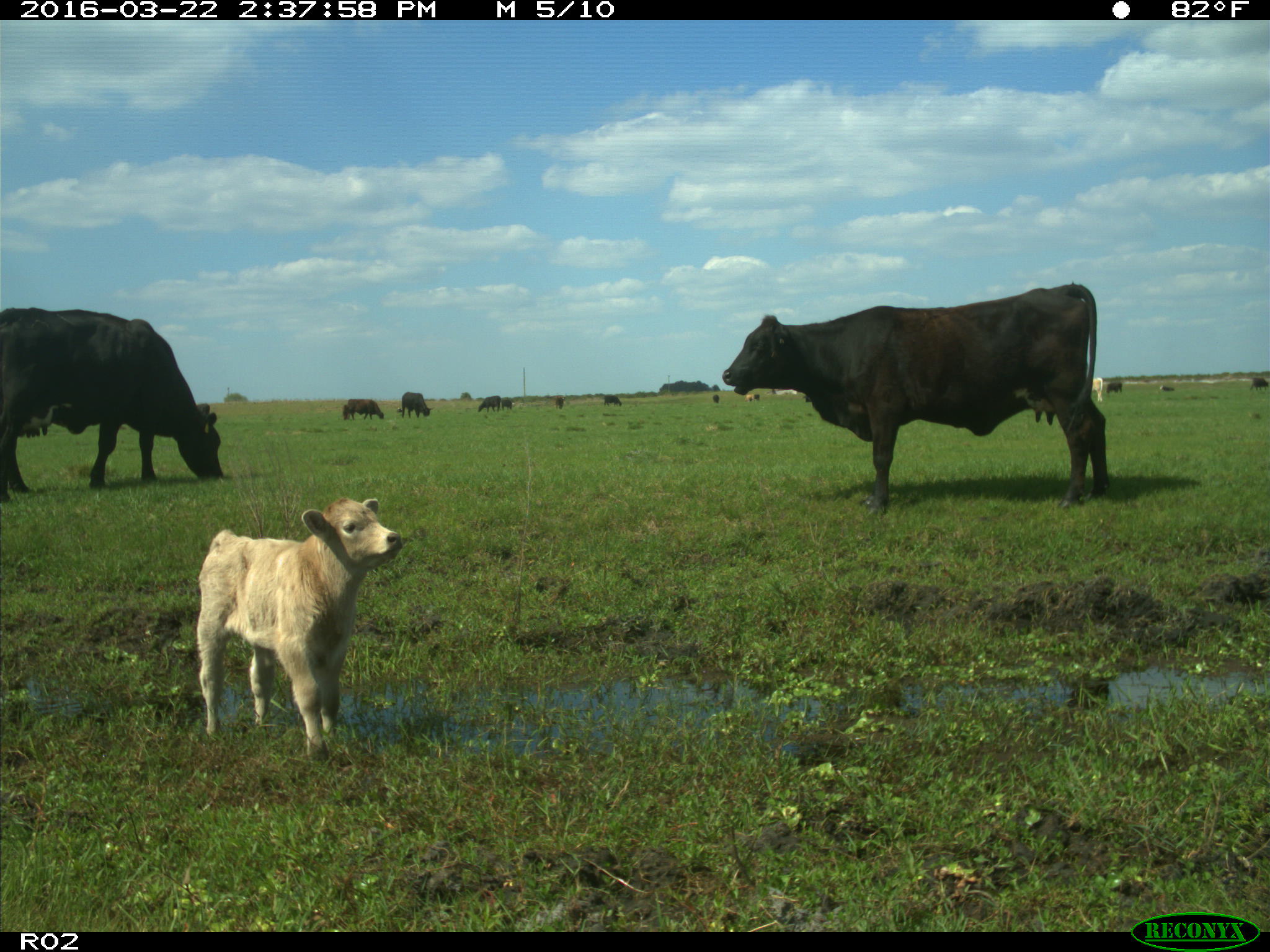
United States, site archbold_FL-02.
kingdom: Animalia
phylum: Chordata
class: Mammalia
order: Artiodactyla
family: Bovidae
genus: Bos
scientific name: Bos taurus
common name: domestic cow